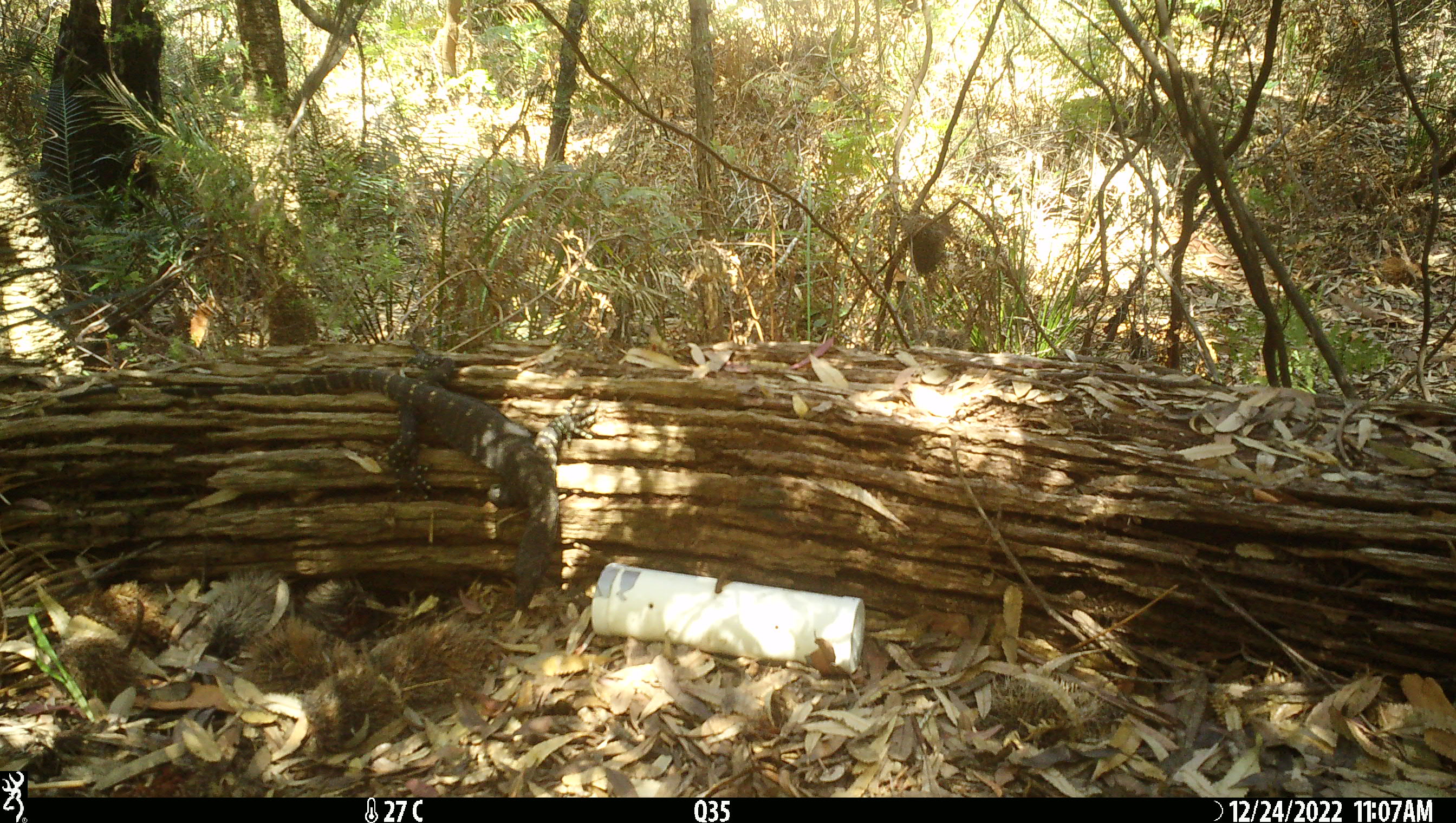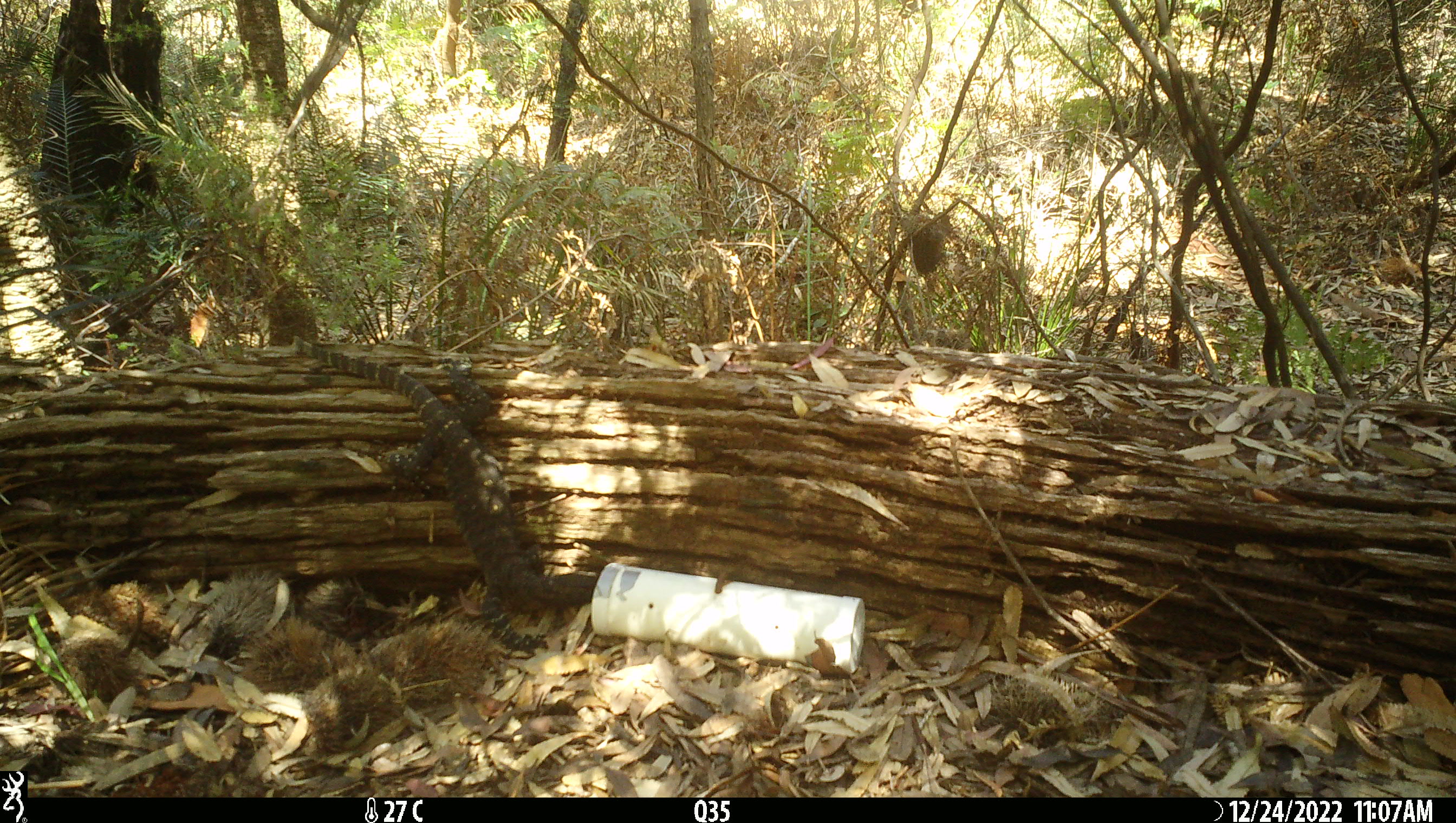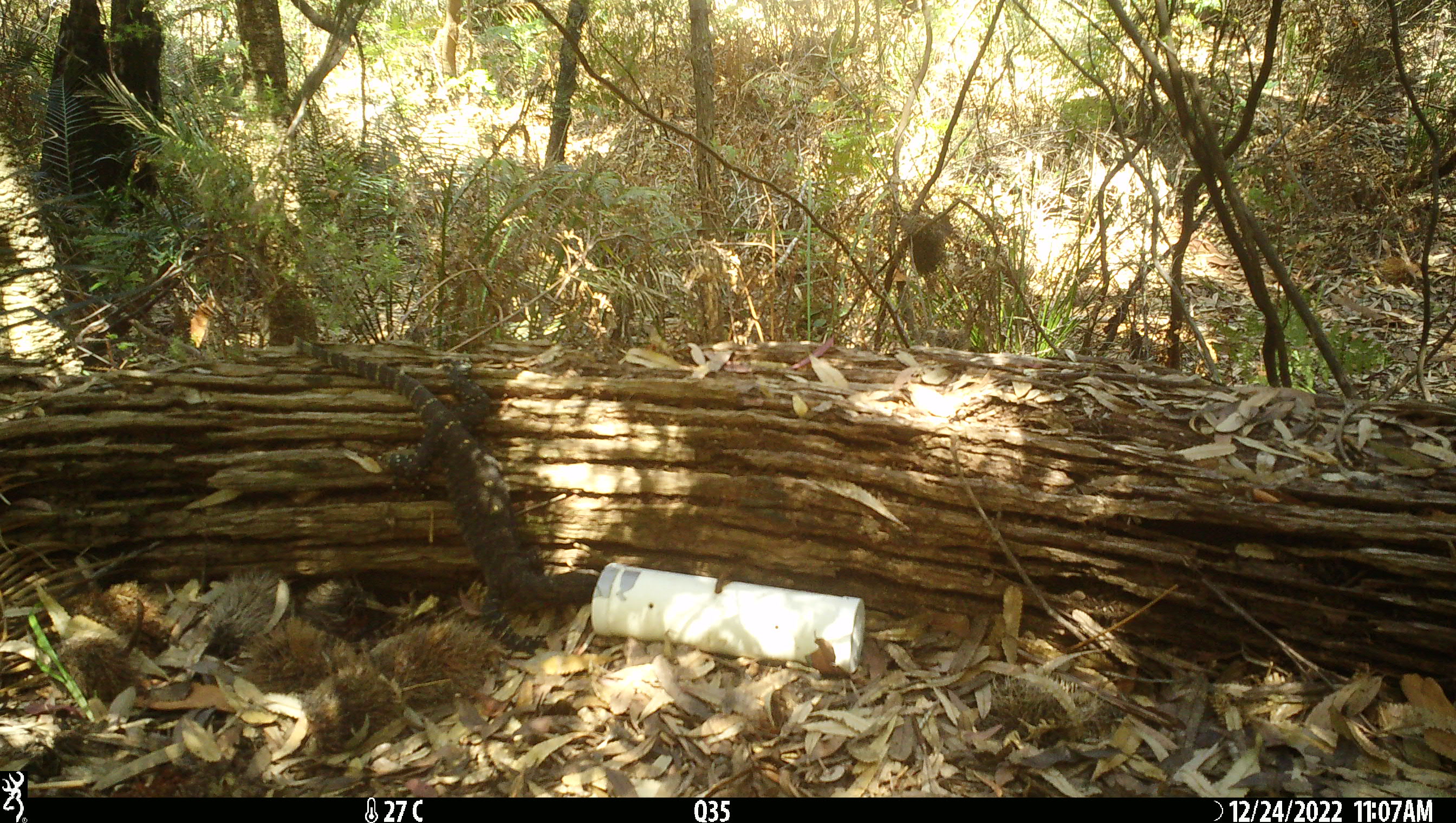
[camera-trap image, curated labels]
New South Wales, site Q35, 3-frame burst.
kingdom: Animalia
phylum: Chordata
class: Reptilia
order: Squamata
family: Varanidae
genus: Varanus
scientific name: Varanus varius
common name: lace monitor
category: goanna